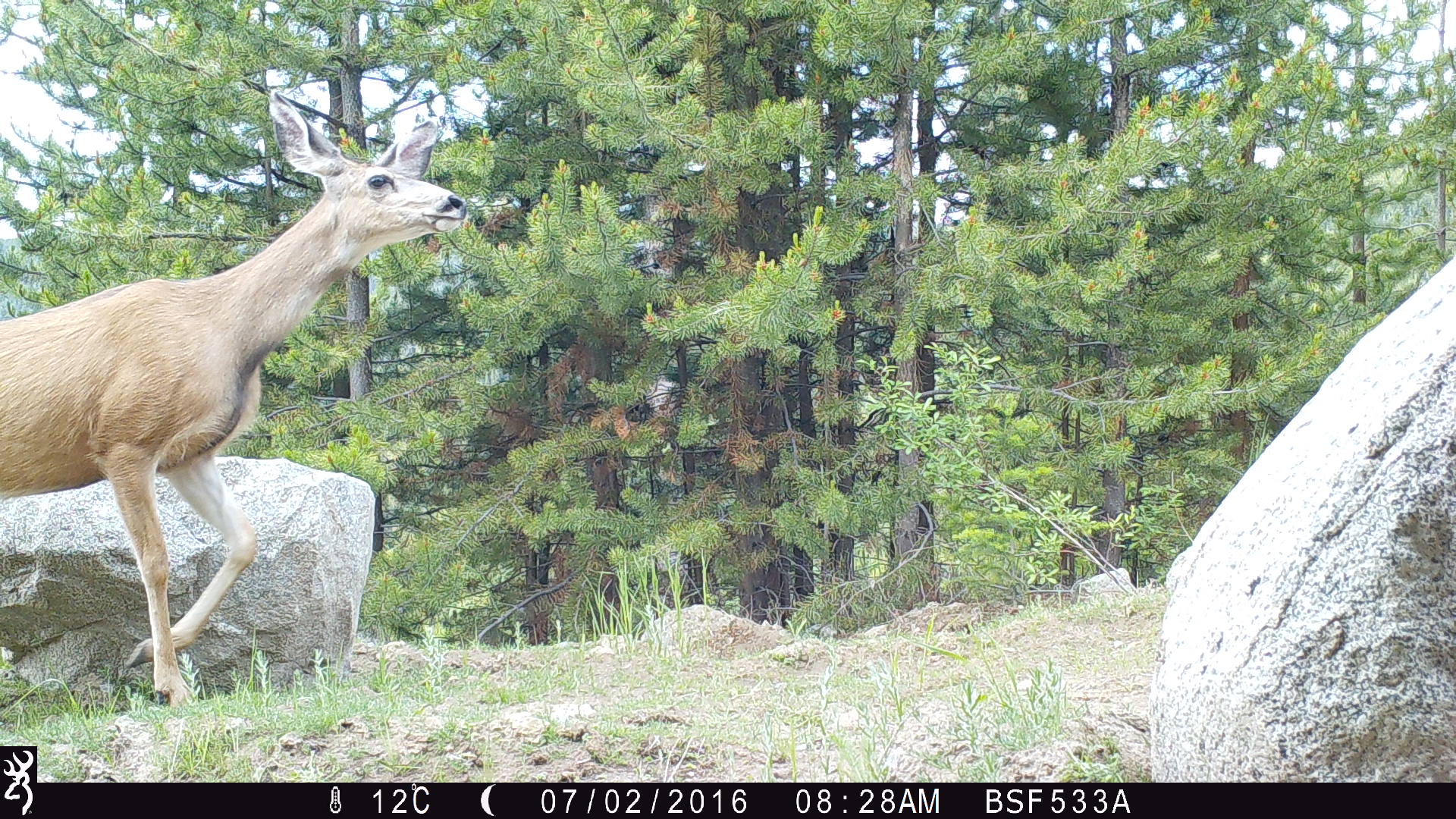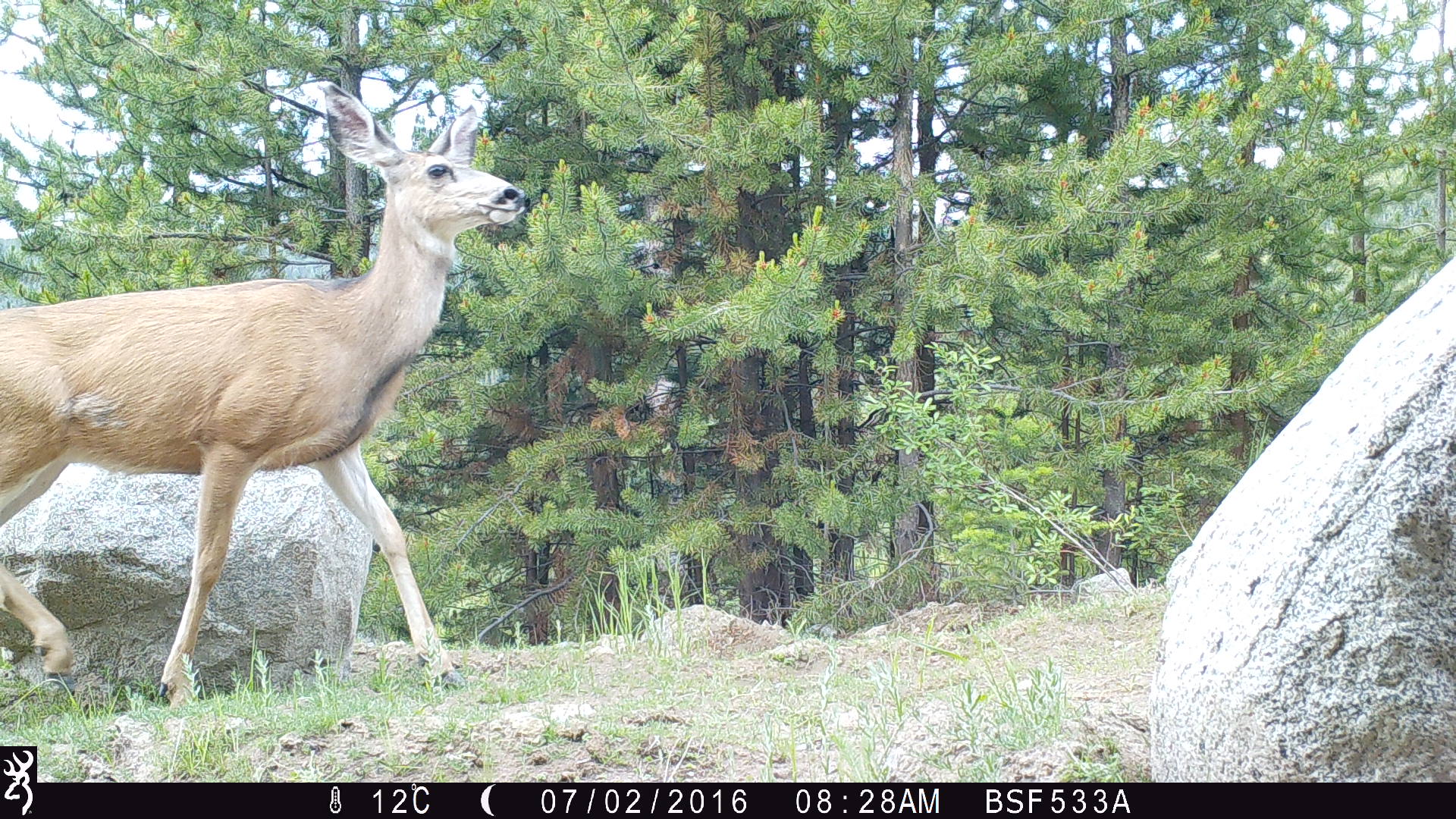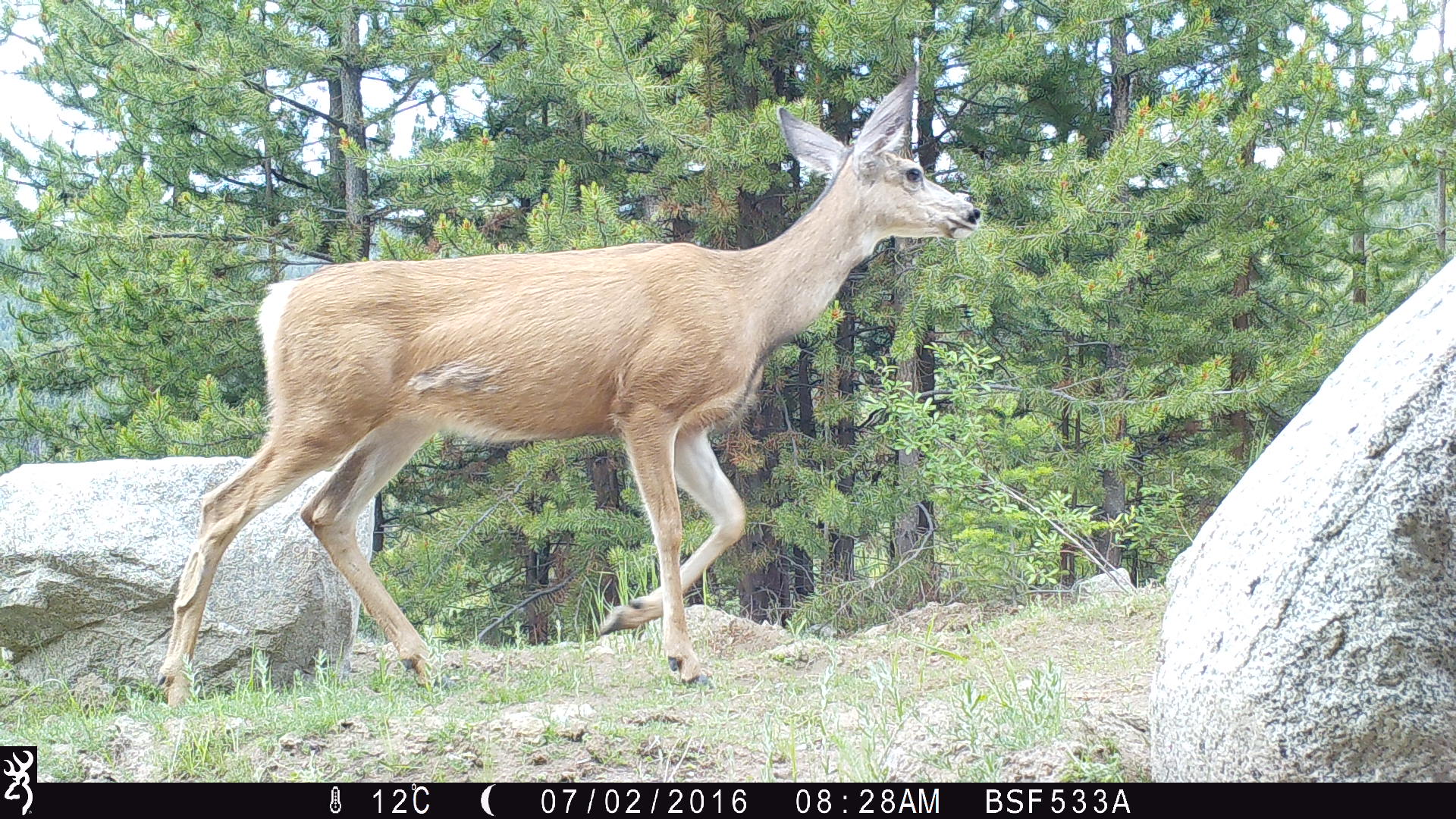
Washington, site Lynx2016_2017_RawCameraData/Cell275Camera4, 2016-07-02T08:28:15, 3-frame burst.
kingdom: Animalia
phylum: Chordata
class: Mammalia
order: Artiodactyla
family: Cervidae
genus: Odocoileus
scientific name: Odocoileus hemionus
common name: mule deer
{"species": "Odocoileus hemionus (mule deer)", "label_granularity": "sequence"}